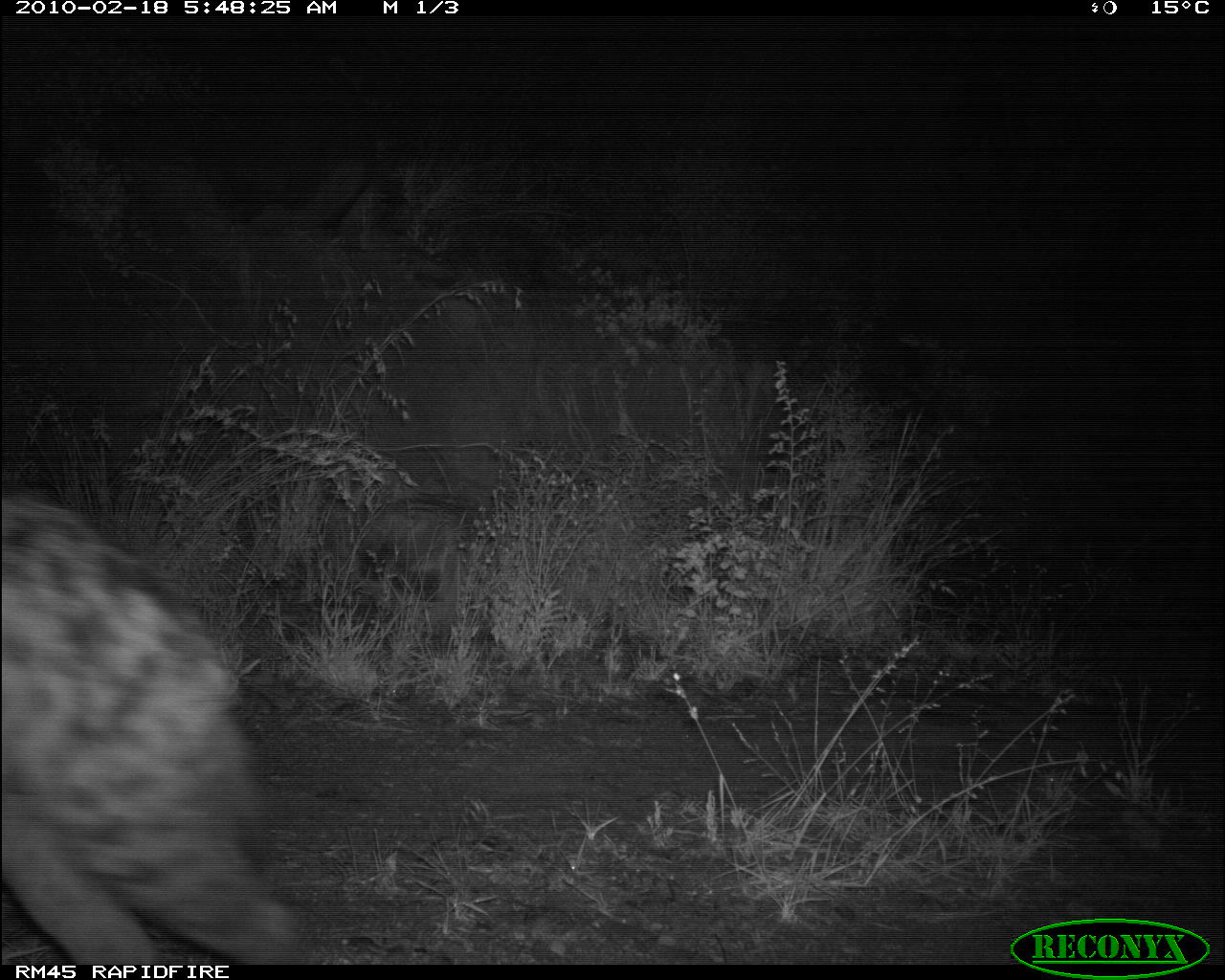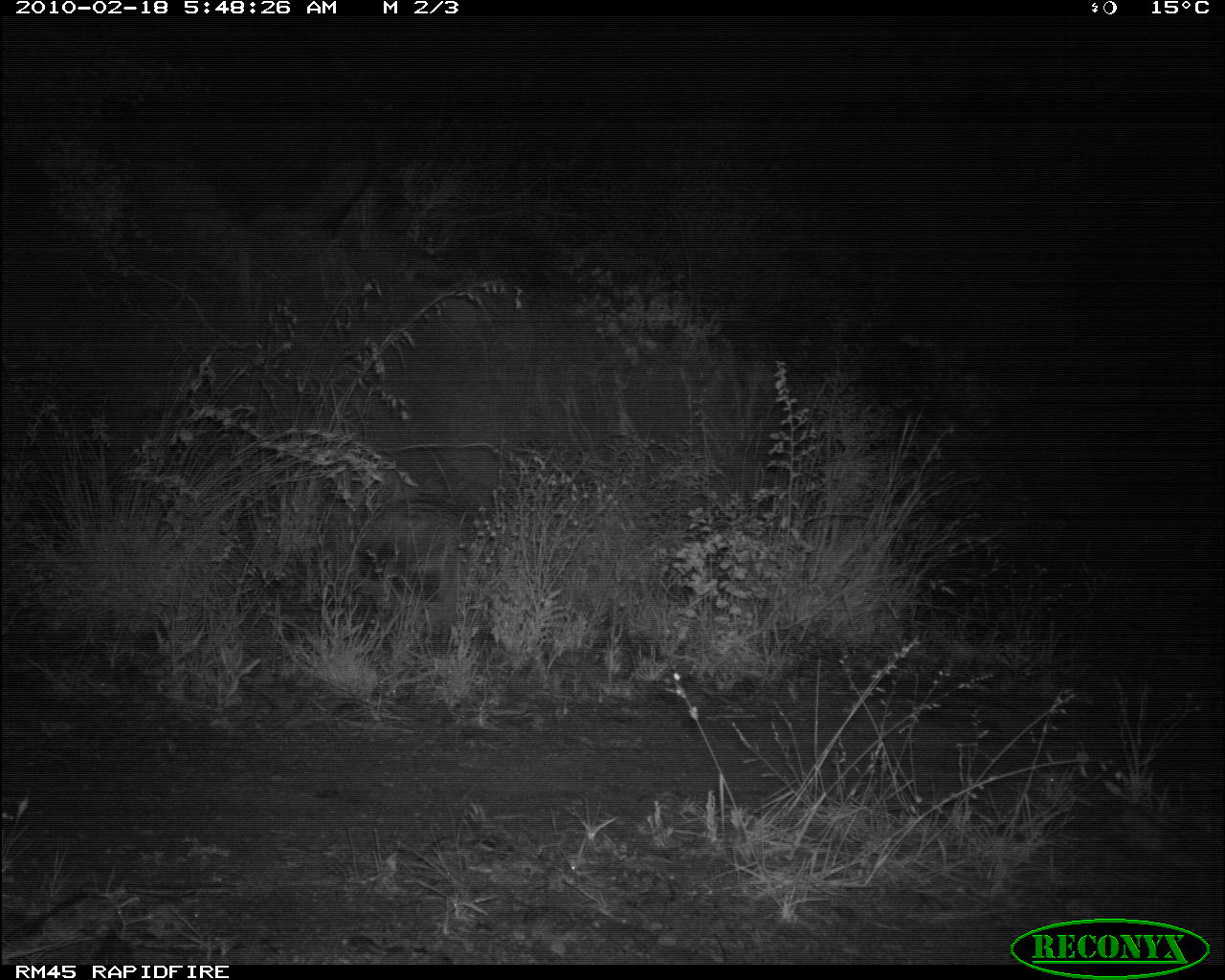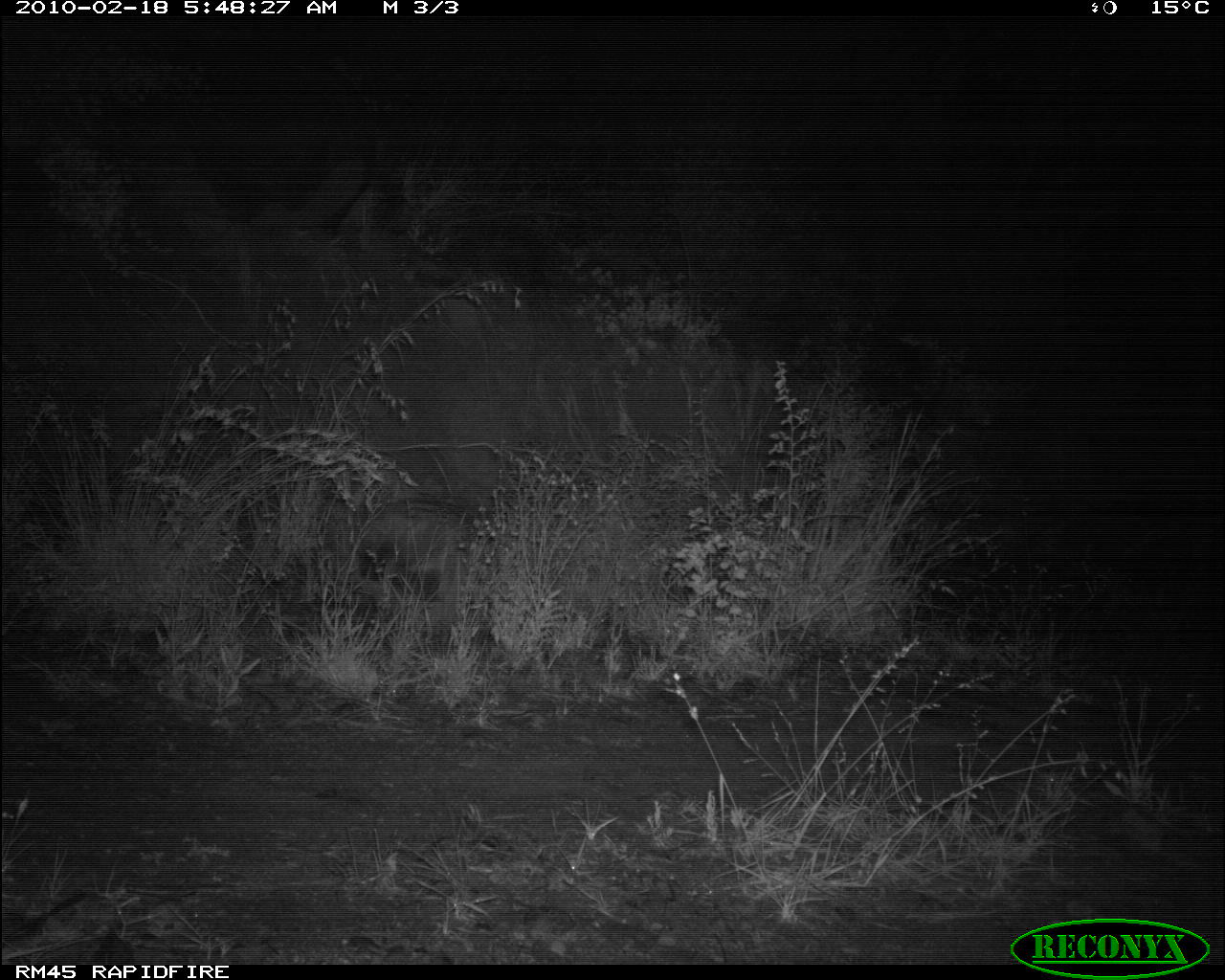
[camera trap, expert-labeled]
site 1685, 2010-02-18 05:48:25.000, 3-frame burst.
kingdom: Animalia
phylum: Chordata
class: Mammalia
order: Carnivora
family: Hyaenidae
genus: Crocuta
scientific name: Crocuta crocuta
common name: spotted hyena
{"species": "Crocuta crocuta (spotted hyena)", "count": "1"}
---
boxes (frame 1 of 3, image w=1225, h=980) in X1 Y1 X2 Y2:
crocuta crocuta: 2 490 304 965